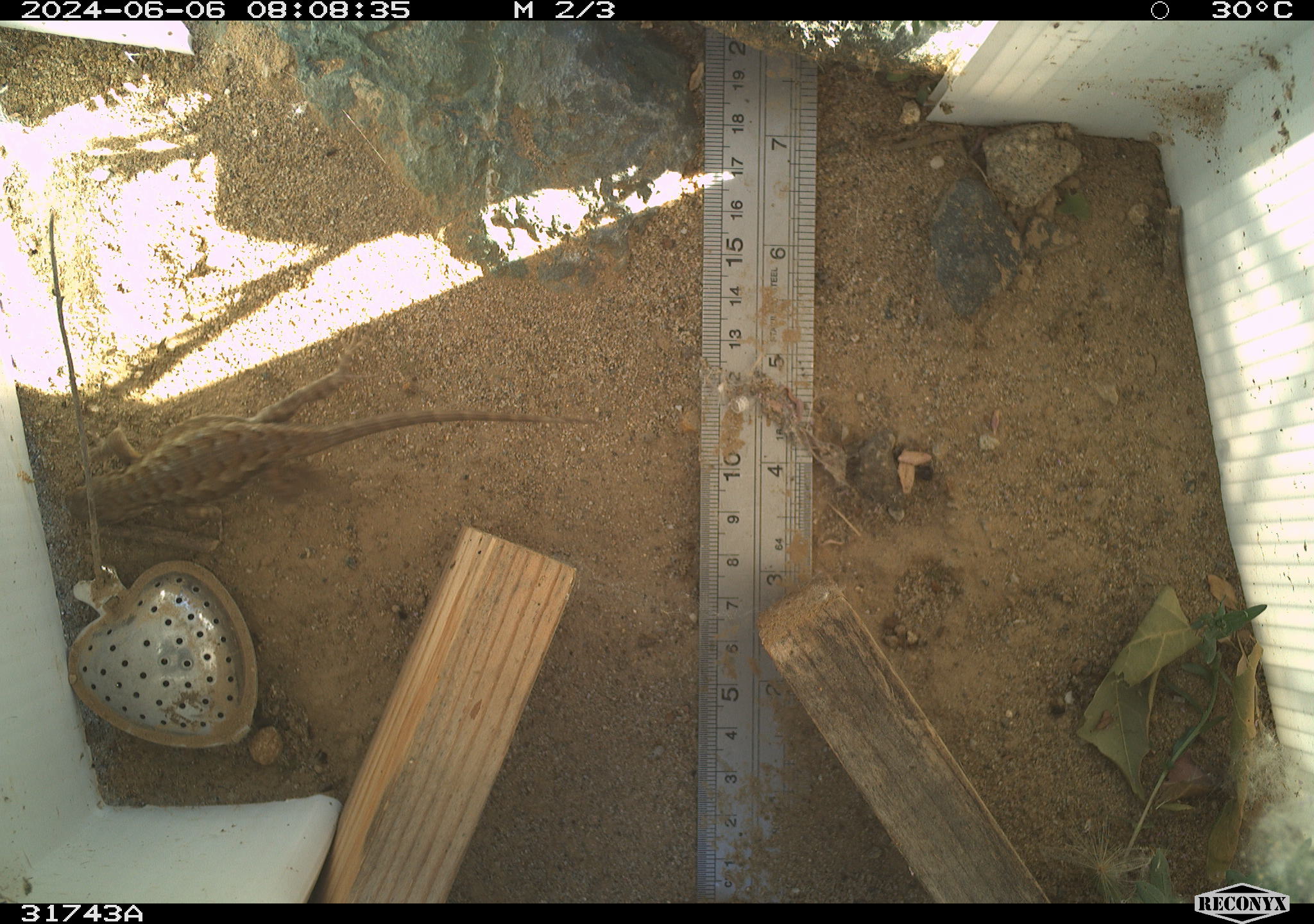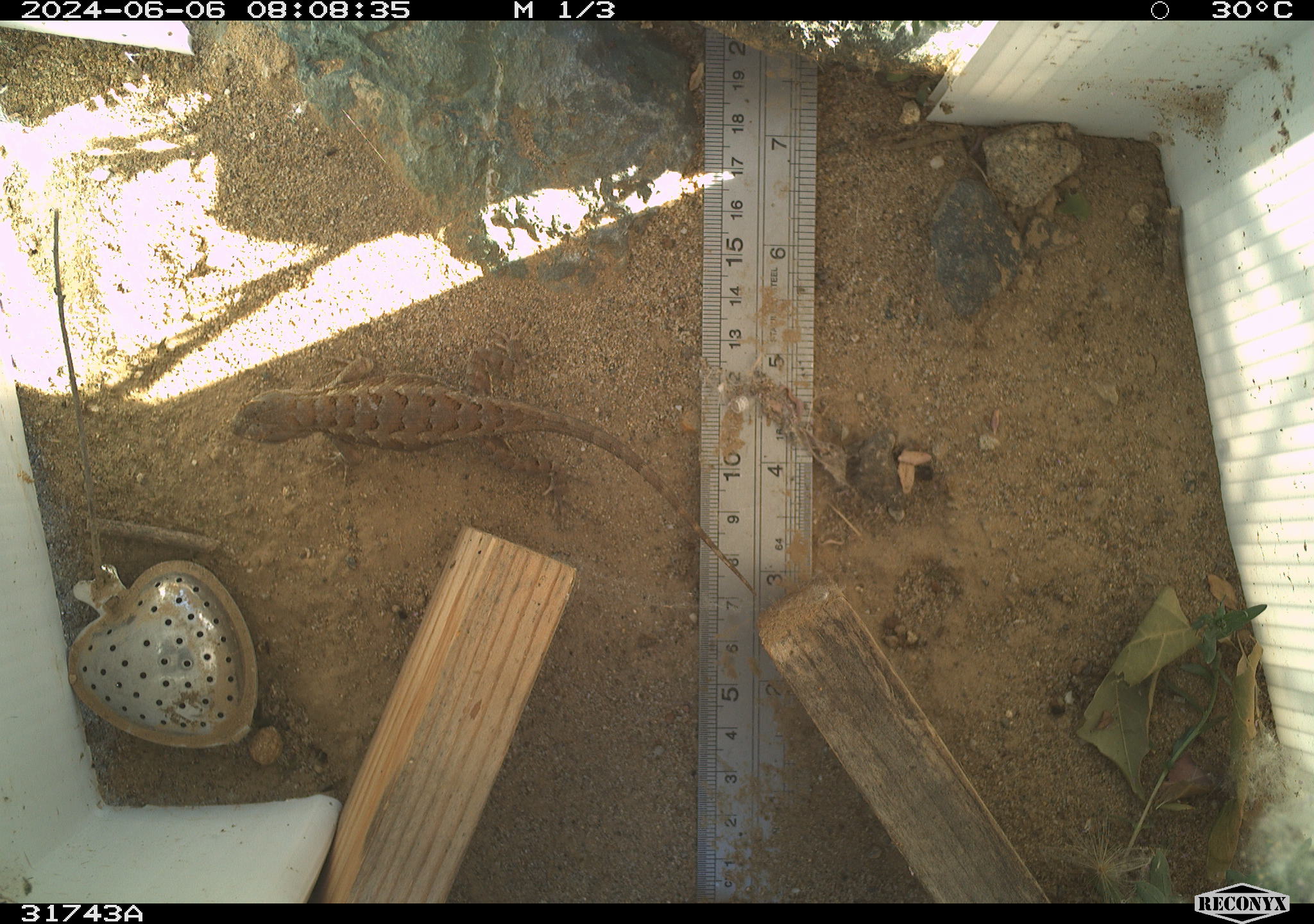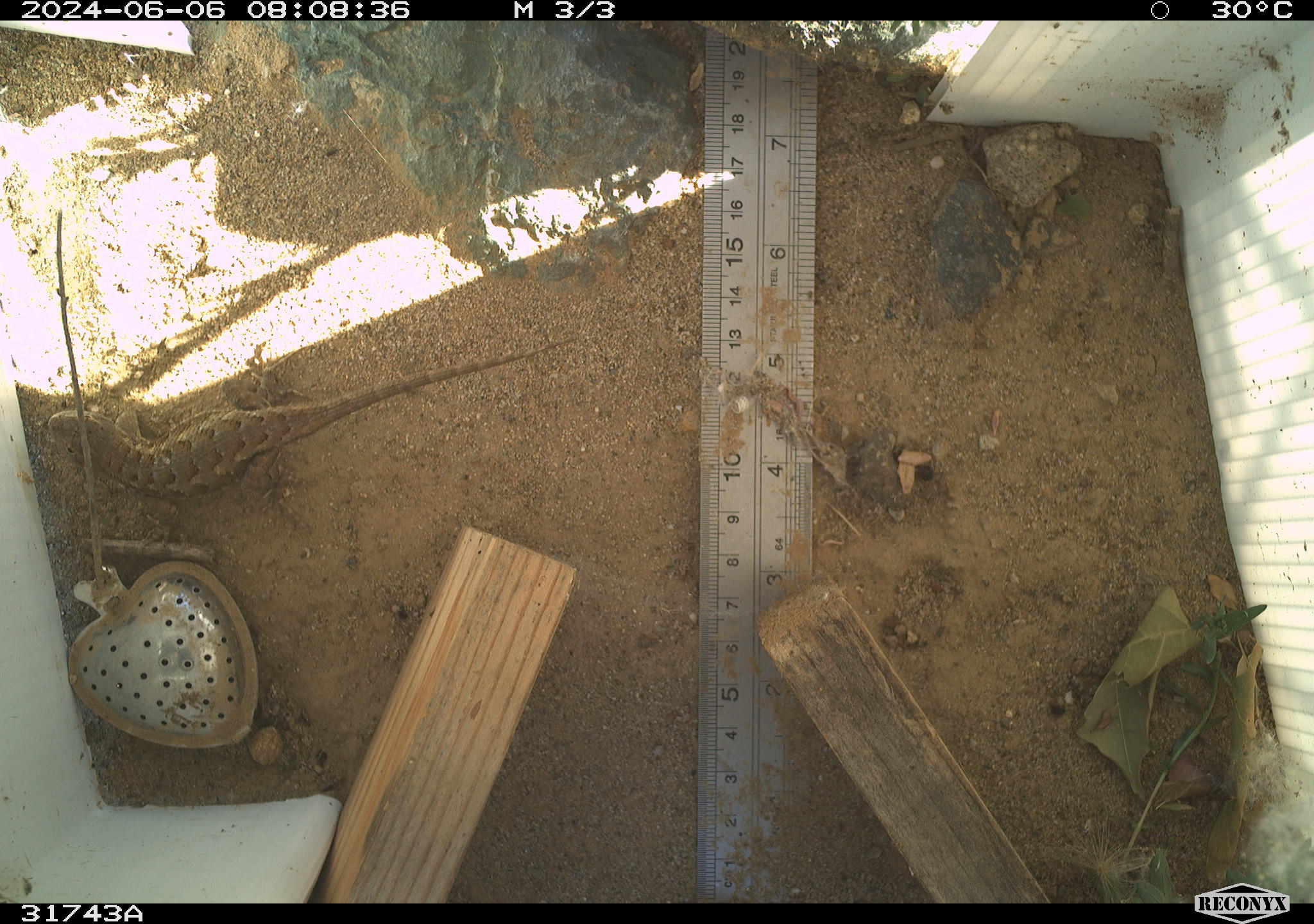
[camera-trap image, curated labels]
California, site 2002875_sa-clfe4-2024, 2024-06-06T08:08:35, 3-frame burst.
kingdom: Animalia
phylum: Chordata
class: Reptilia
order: Squamata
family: Phrynosomatidae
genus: Sceloporus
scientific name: Sceloporus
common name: spiny lizards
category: sceloporus species